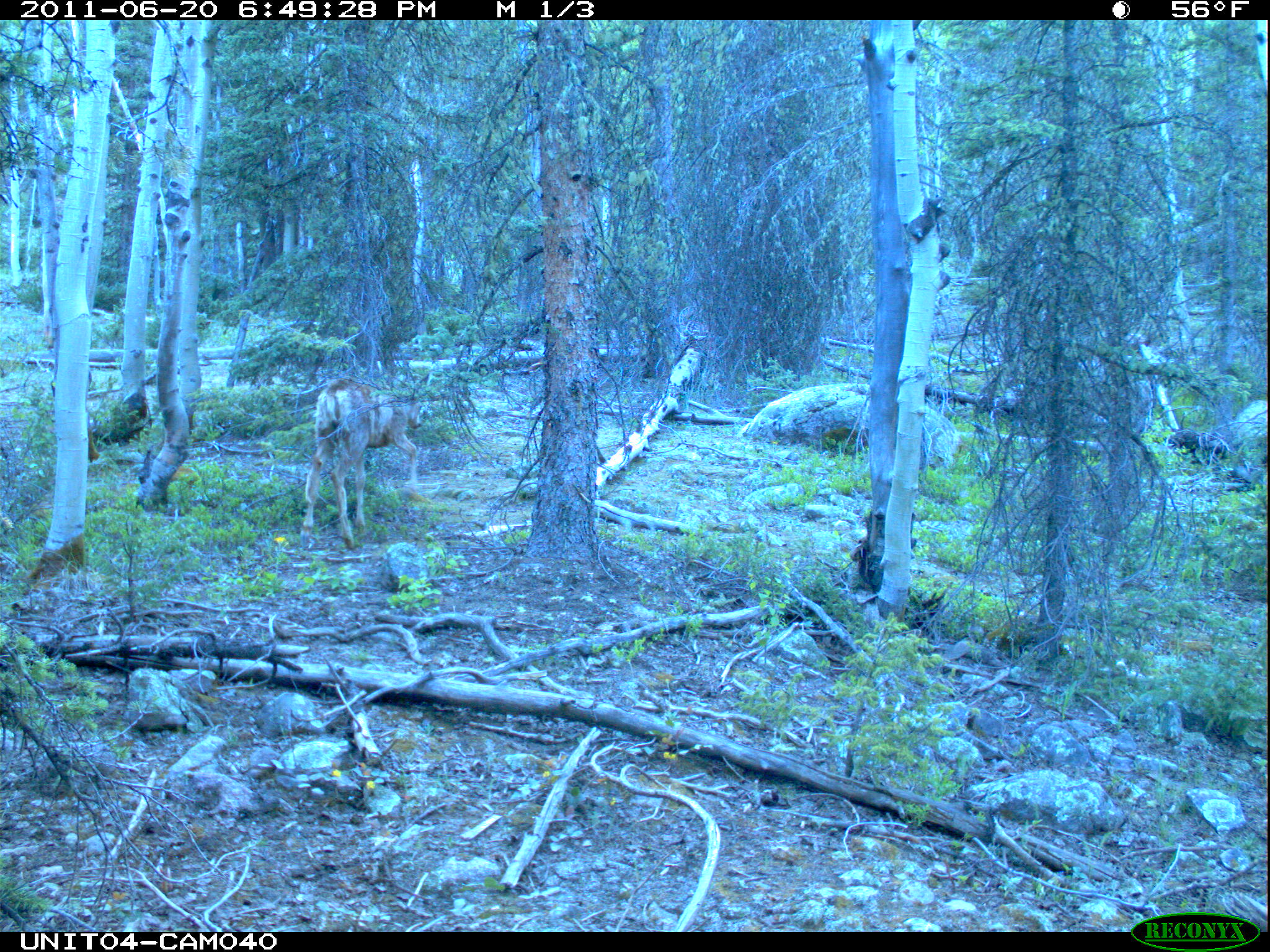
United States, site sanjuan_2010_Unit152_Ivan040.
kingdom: Animalia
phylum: Chordata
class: Mammalia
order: Artiodactyla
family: Cervidae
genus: Odocoileus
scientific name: Odocoileus hemionus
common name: mule deer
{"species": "Odocoileus hemionus (mule deer)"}